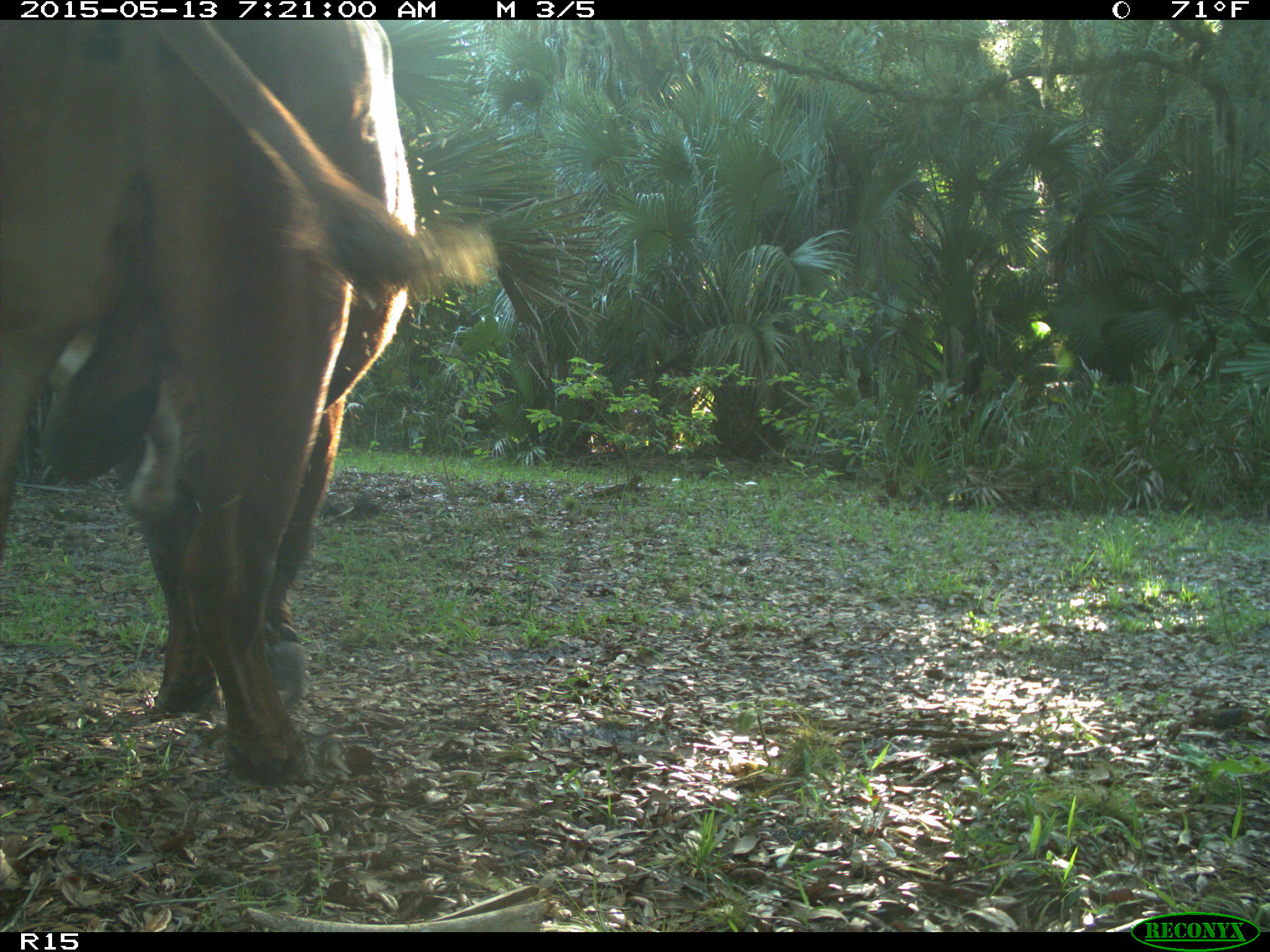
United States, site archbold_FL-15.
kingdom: Animalia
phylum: Chordata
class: Mammalia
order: Artiodactyla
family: Bovidae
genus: Bos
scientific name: Bos taurus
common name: domestic cow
Bos taurus (domestic cow).